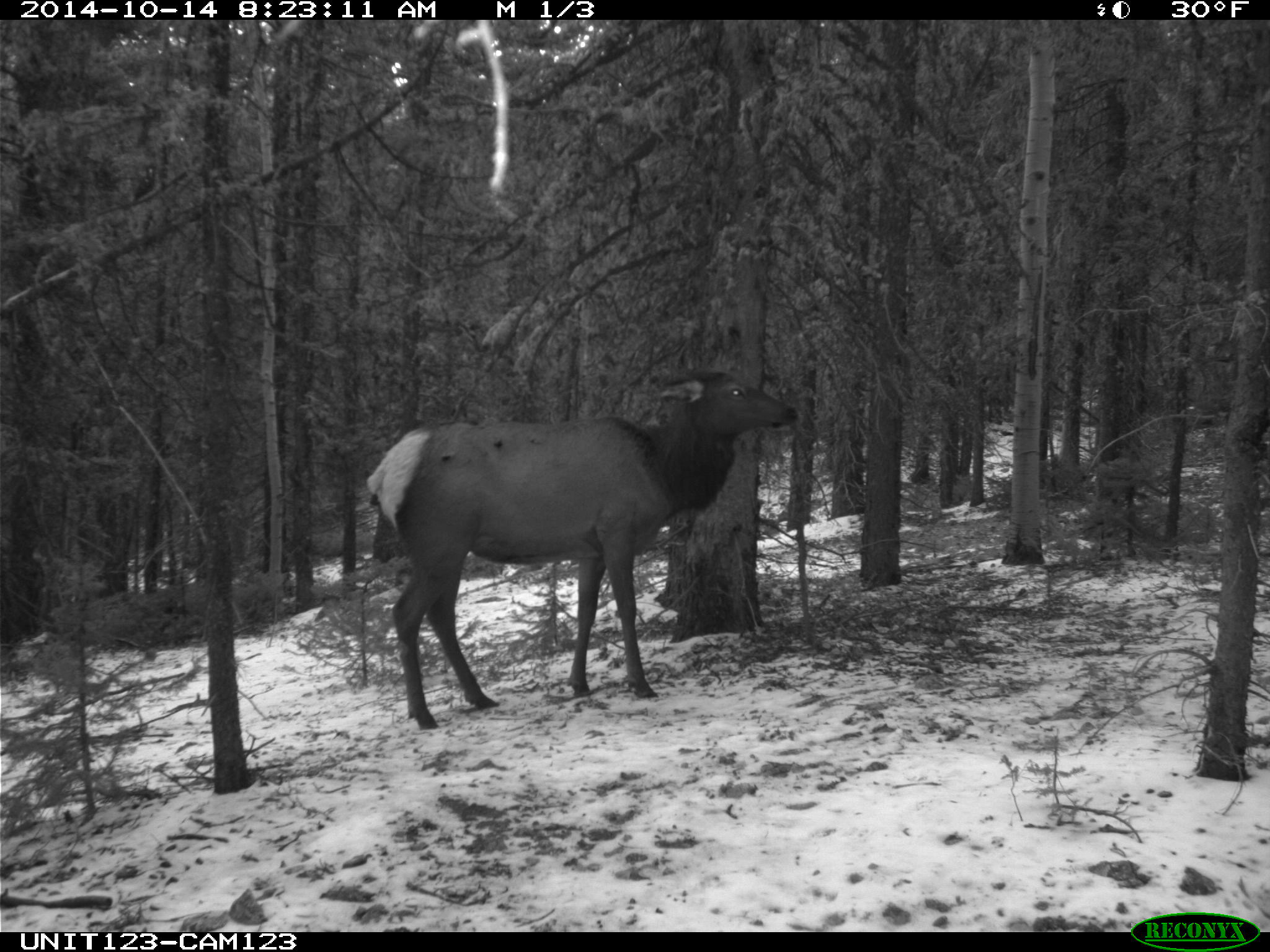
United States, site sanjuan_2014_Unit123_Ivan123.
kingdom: Animalia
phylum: Chordata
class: Mammalia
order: Artiodactyla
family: Cervidae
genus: Cervus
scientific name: Cervus elaphus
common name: red deer